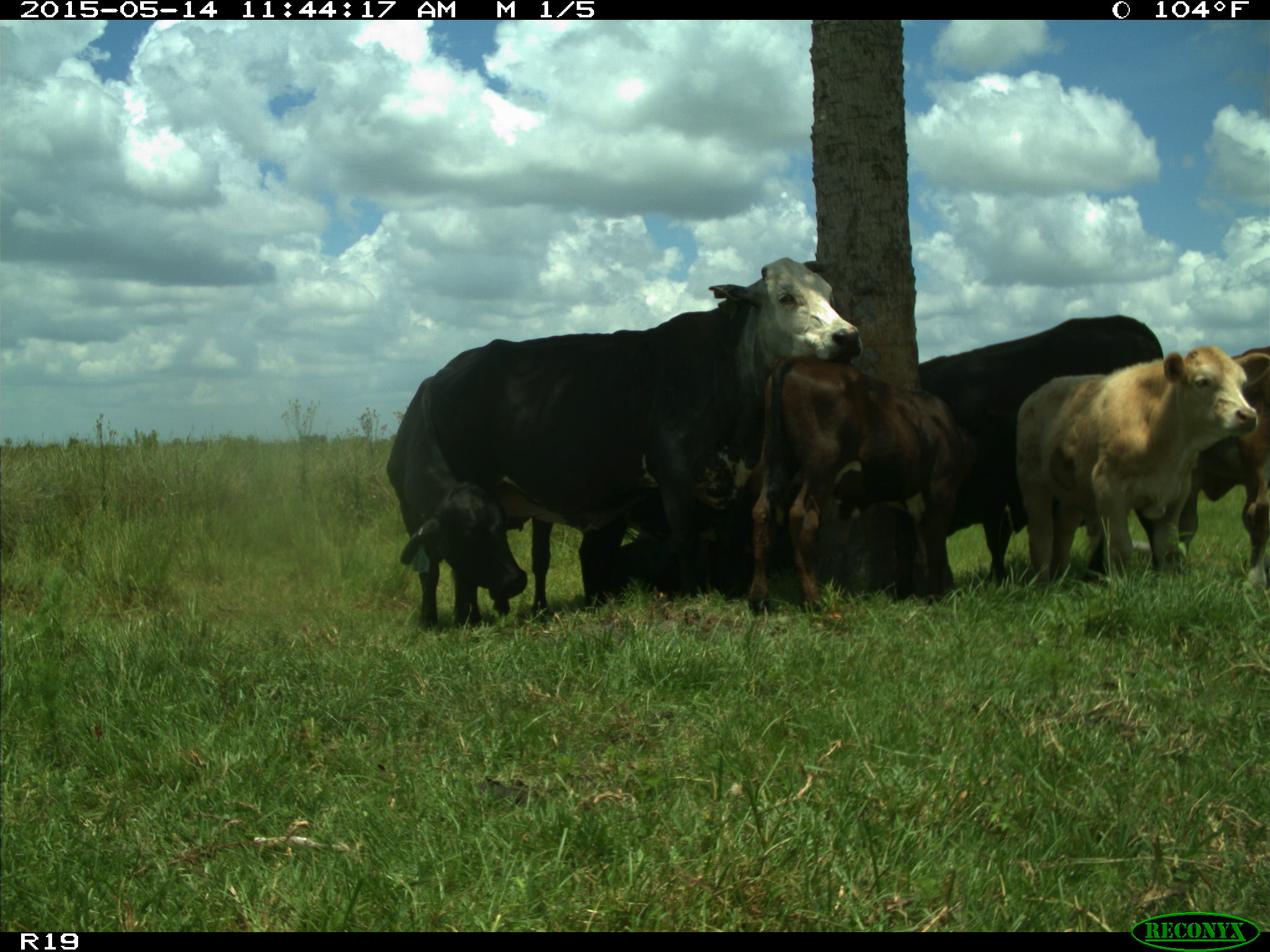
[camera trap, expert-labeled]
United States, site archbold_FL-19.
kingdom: Animalia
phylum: Chordata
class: Mammalia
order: Artiodactyla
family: Bovidae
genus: Bos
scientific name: Bos taurus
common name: domestic cow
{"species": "Bos taurus (domestic cow)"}